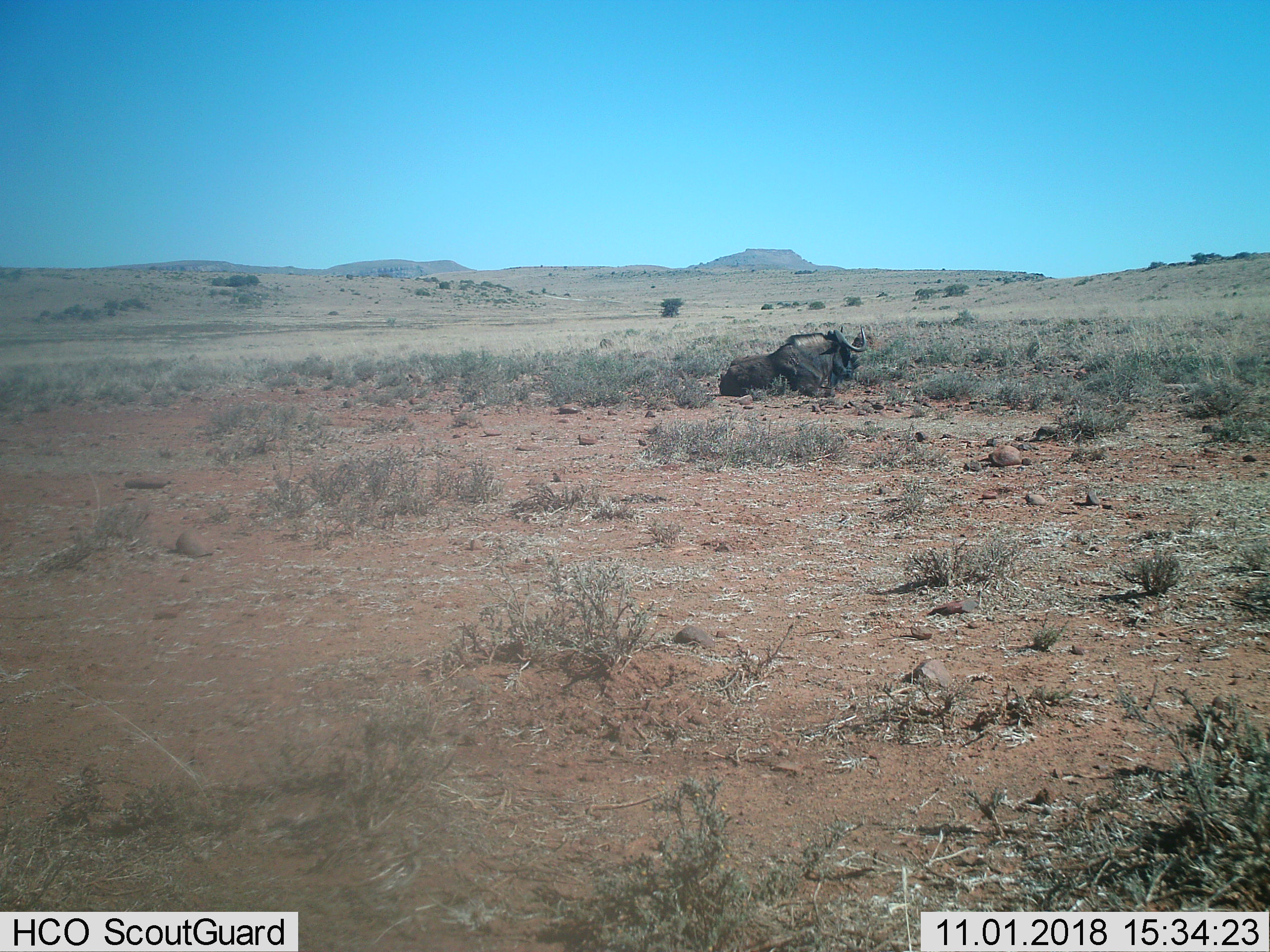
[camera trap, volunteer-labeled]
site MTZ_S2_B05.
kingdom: Animalia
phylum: Chordata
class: Mammalia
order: Artiodactyla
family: Bovidae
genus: Connochaetes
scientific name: Connochaetes gnou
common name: black wildebeest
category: wildebeestblack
Wildebeestblack (black wildebeest) (Connochaetes gnou), count 1. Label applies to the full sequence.